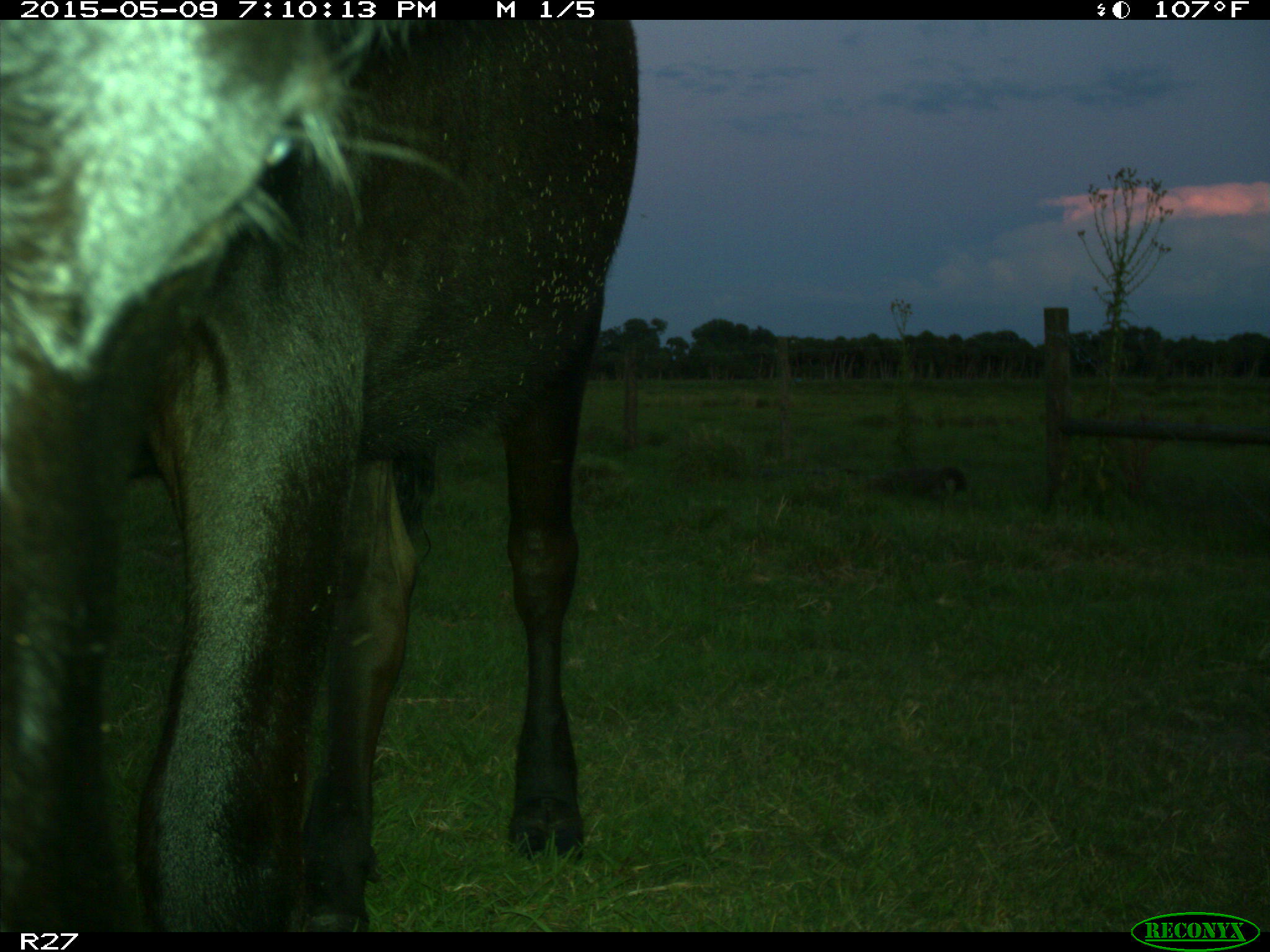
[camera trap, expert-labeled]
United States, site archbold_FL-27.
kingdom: Animalia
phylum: Chordata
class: Mammalia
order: Artiodactyla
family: Bovidae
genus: Bos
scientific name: Bos taurus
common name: domestic cow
Bos taurus (domestic cow).